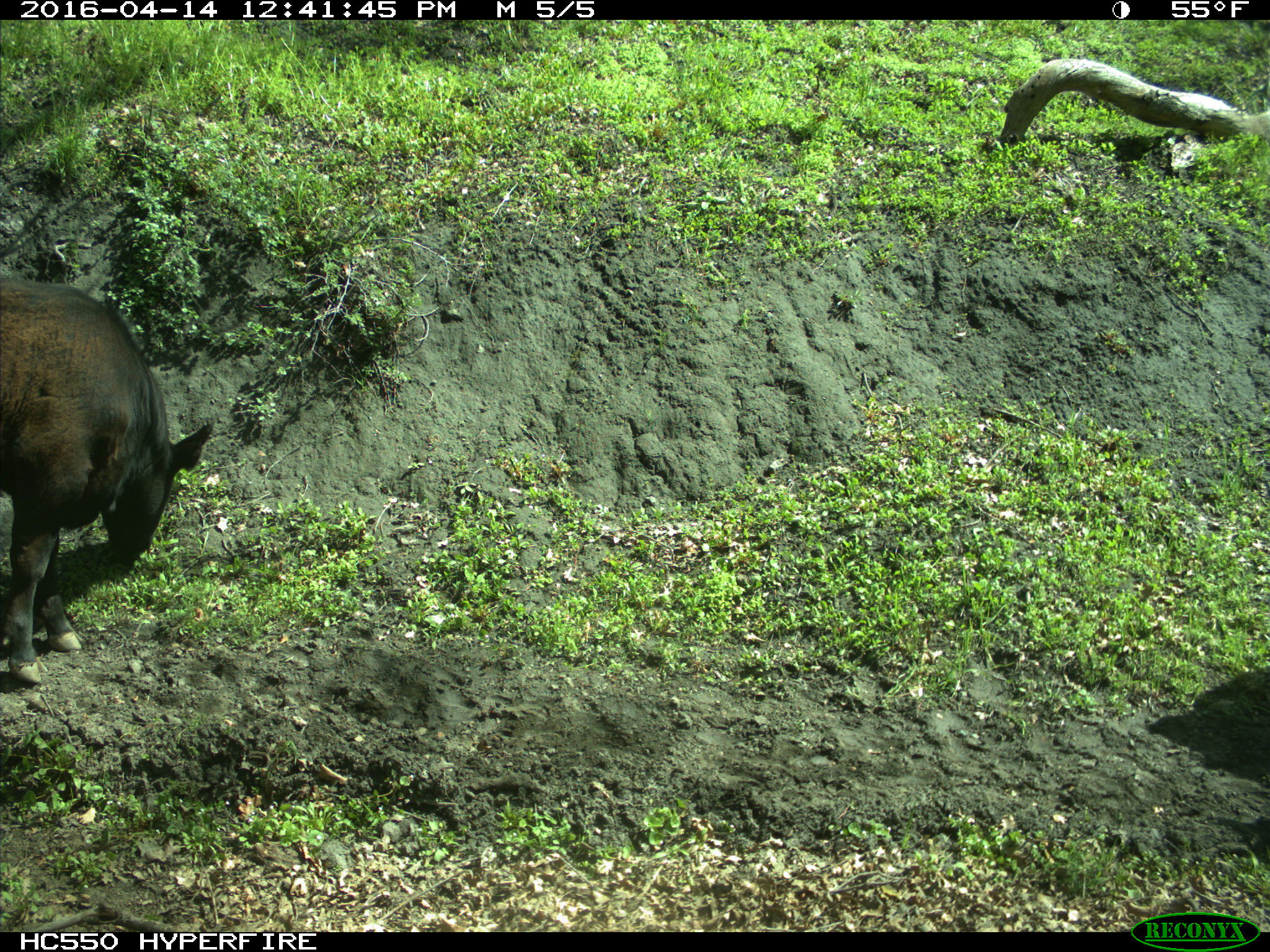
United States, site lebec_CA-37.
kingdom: Animalia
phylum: Chordata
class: Mammalia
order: Artiodactyla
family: Bovidae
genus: Bos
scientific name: Bos taurus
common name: domestic cow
Bos taurus (domestic cow).